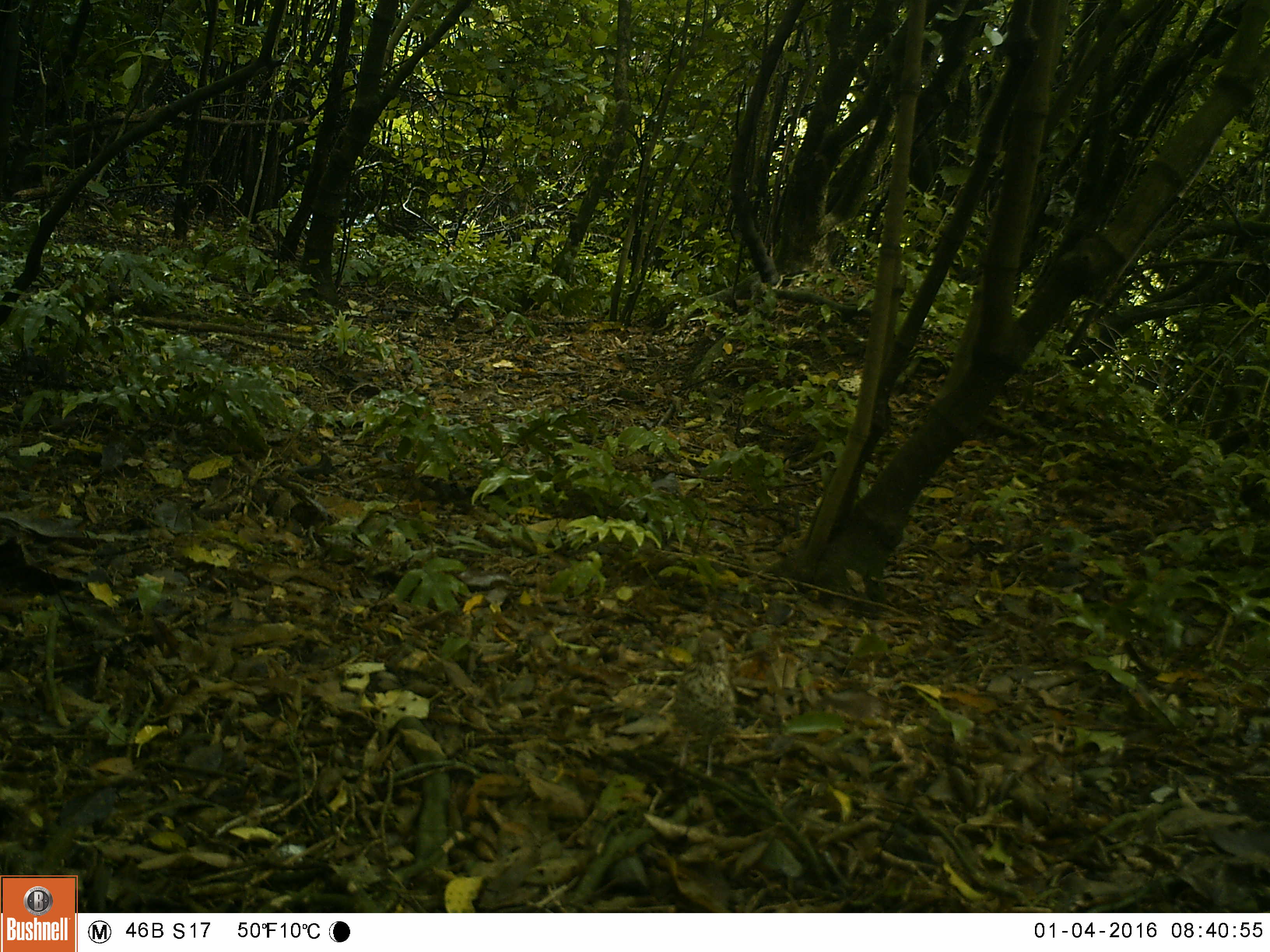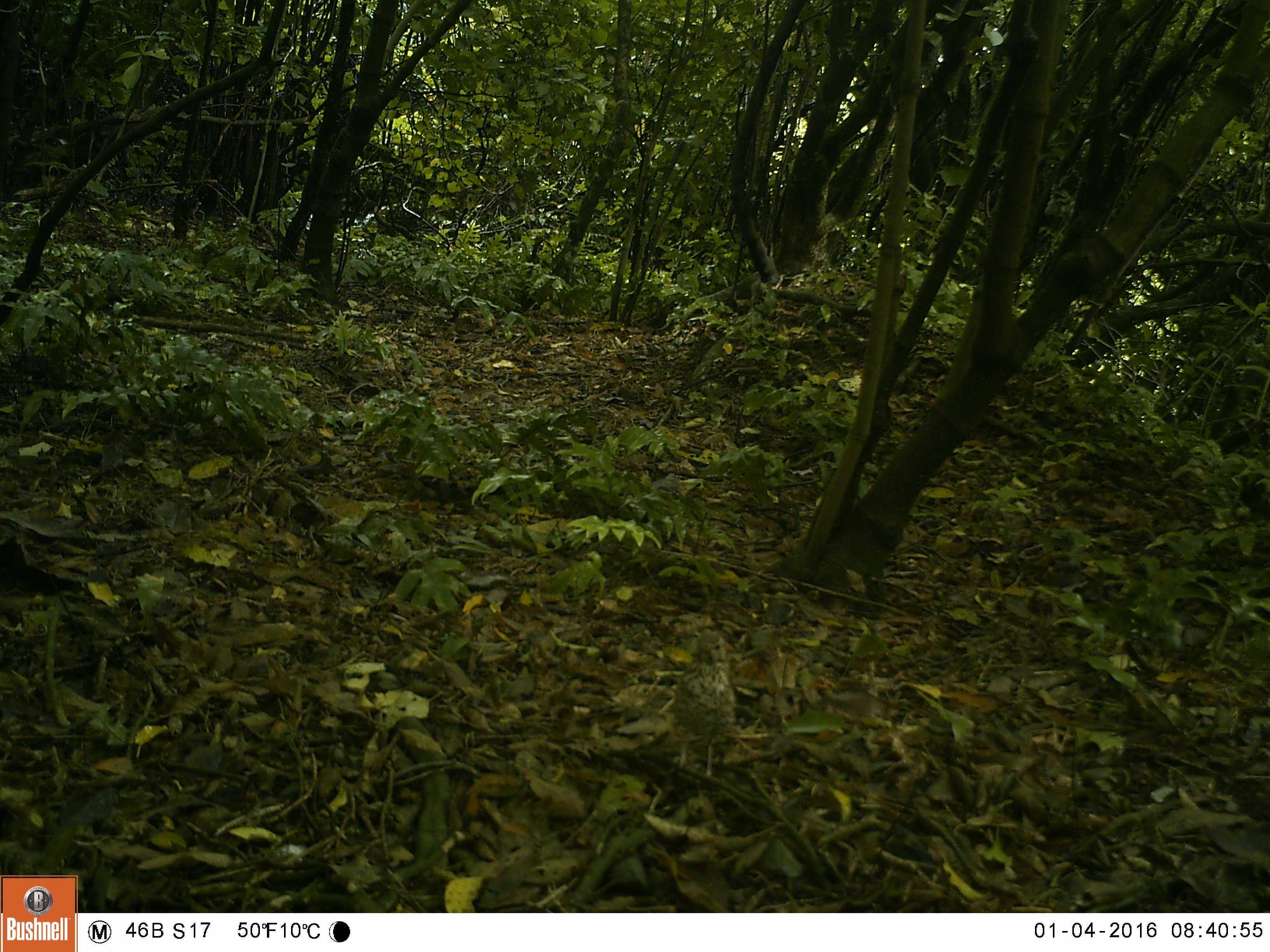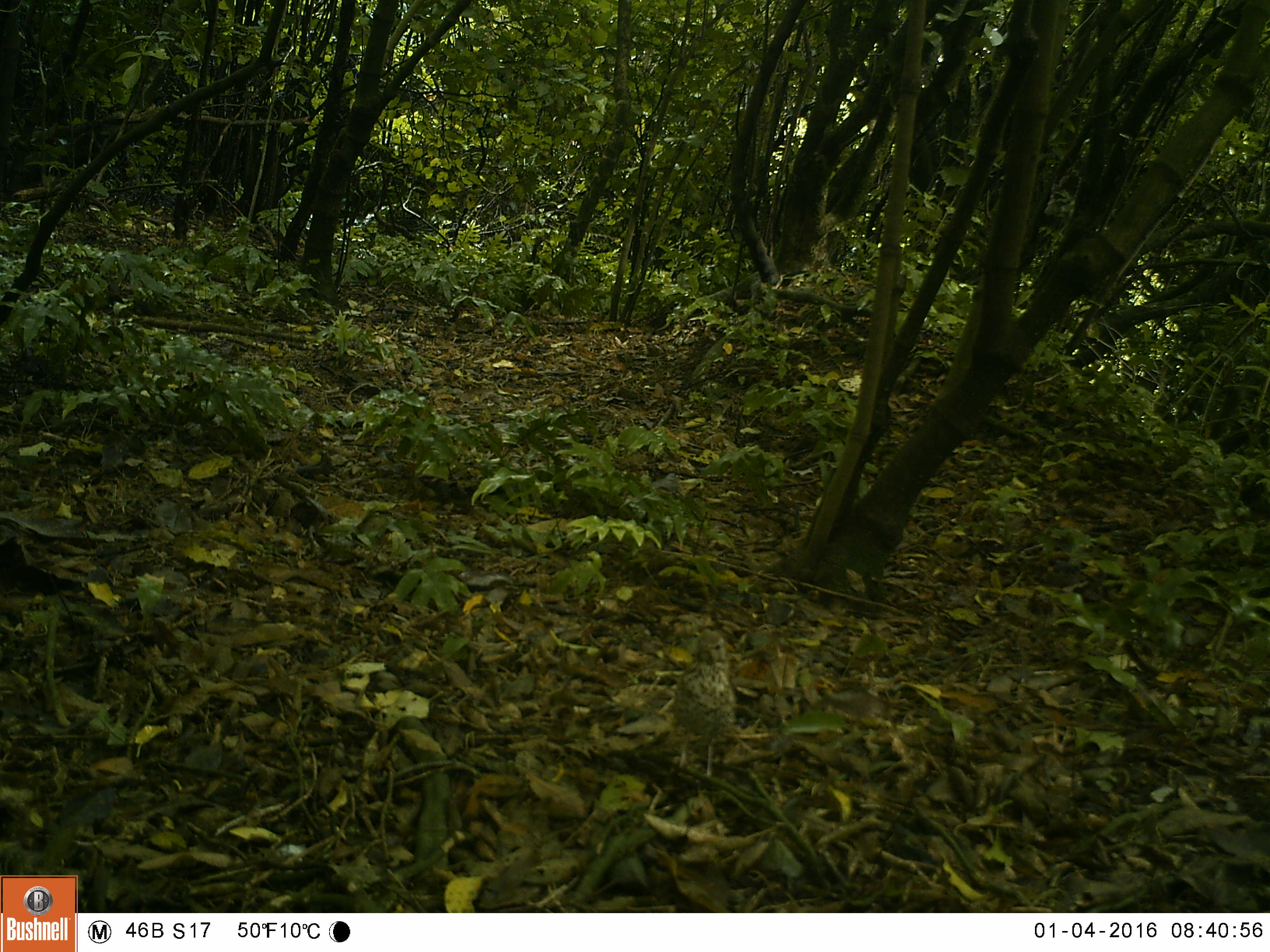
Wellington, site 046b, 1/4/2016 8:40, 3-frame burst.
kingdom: Animalia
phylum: Chordata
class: Aves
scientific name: Aves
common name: bird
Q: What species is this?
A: Bird (Aves).